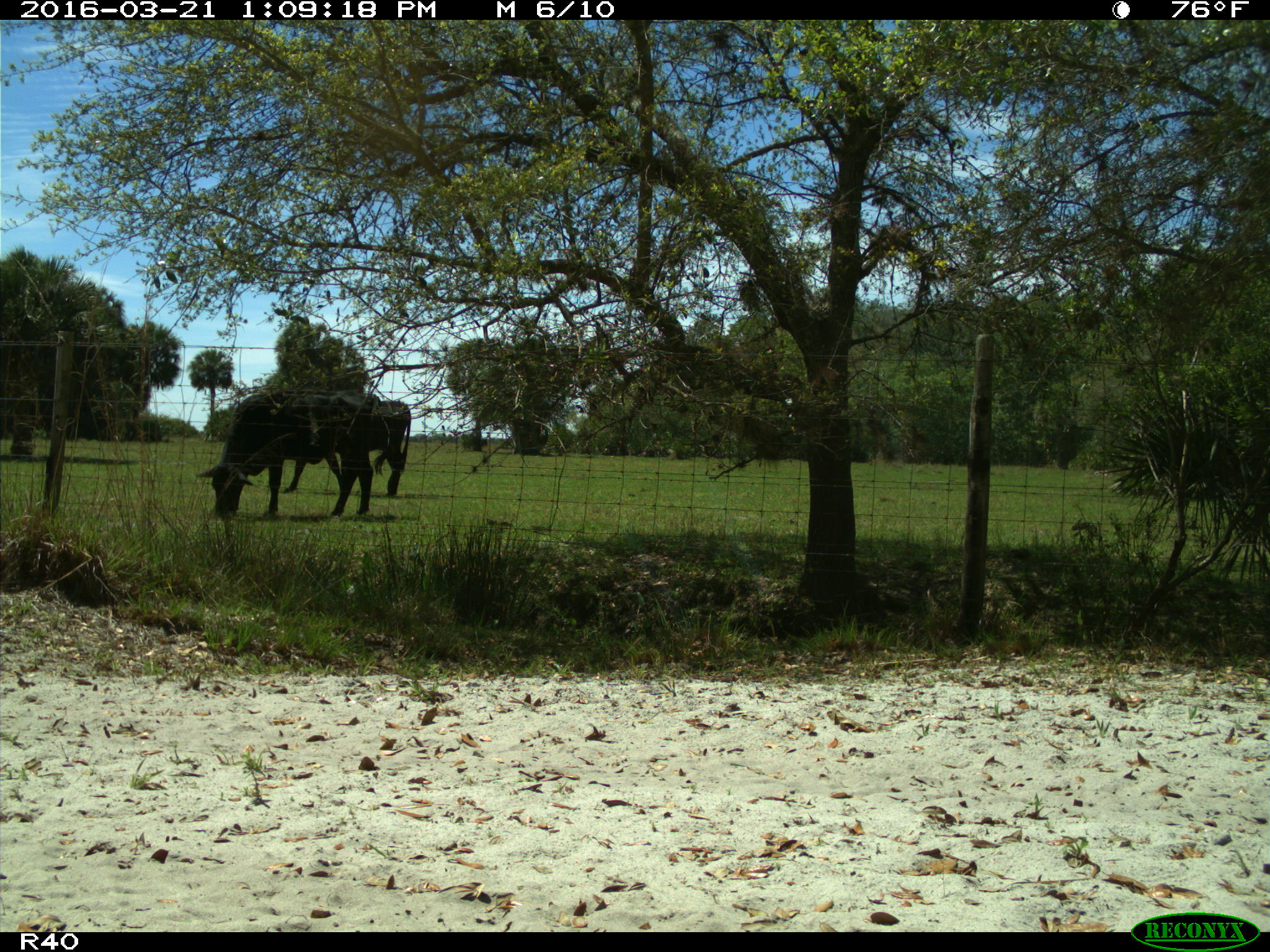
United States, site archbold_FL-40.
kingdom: Animalia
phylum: Chordata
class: Mammalia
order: Artiodactyla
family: Bovidae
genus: Bos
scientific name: Bos taurus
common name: domestic cow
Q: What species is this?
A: Bos taurus (domestic cow).